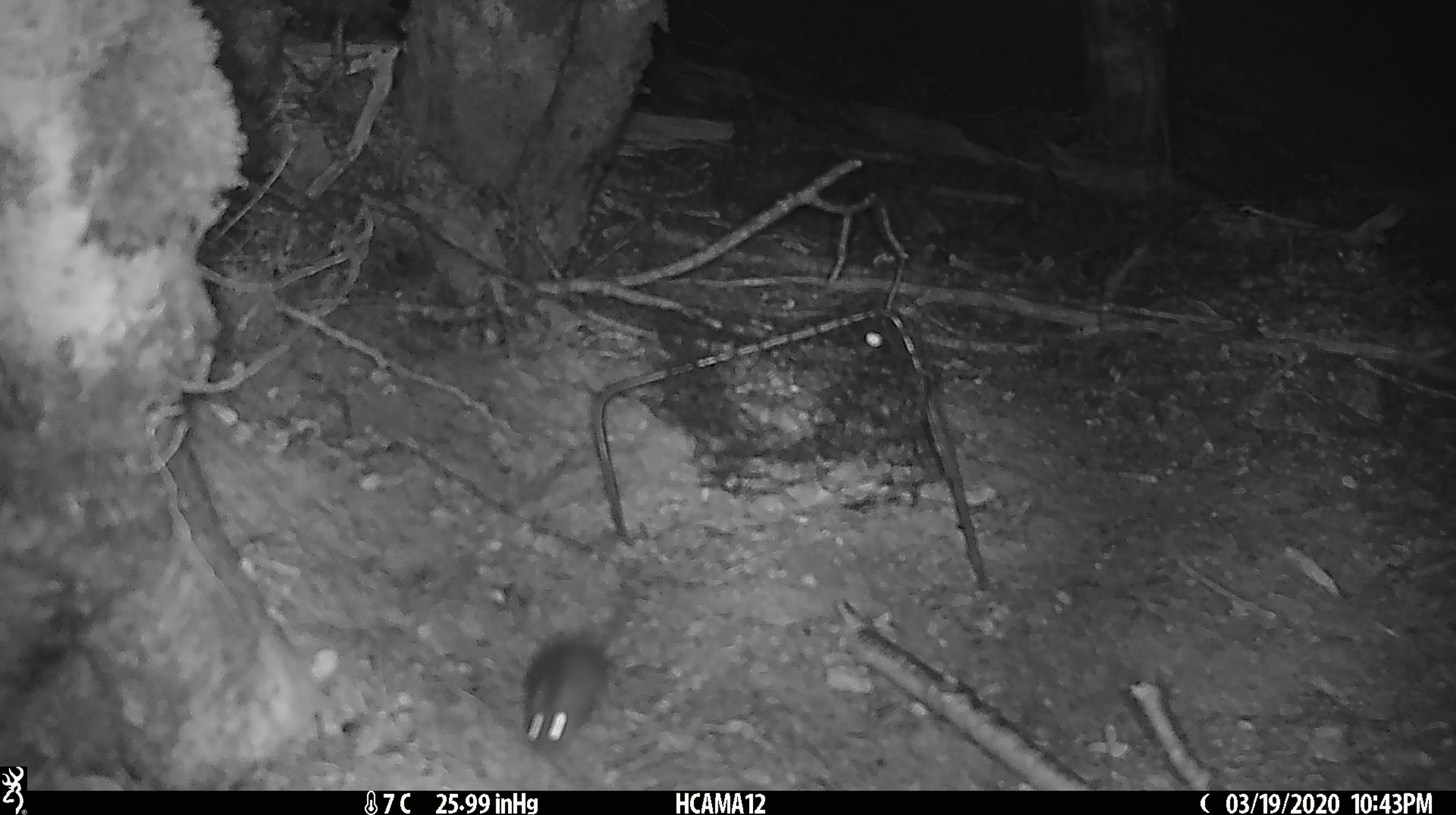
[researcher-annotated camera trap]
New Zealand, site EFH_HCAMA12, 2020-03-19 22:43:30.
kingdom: Animalia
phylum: Chordata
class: Mammalia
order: Rodentia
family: Muridae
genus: Mus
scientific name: Mus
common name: mouse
Mouse (Mus).